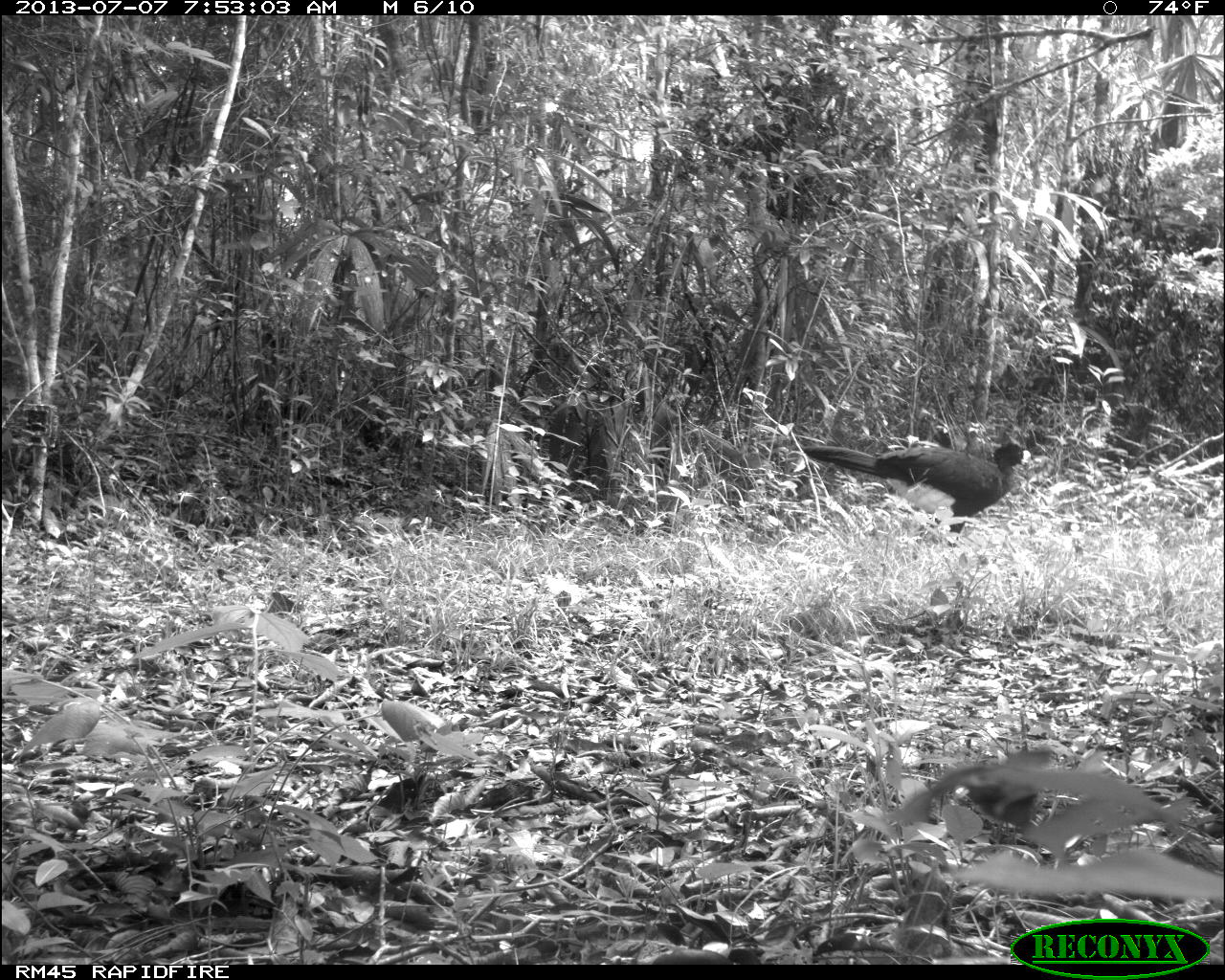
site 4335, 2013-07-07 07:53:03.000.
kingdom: Animalia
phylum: Chordata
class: Aves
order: Galliformes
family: Cracidae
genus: Crax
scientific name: Crax rubra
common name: great curassow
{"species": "Crax rubra (great curassow)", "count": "1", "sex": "male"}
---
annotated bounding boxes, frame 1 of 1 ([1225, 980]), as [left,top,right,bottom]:
crax rubra: [801,440,1031,545]